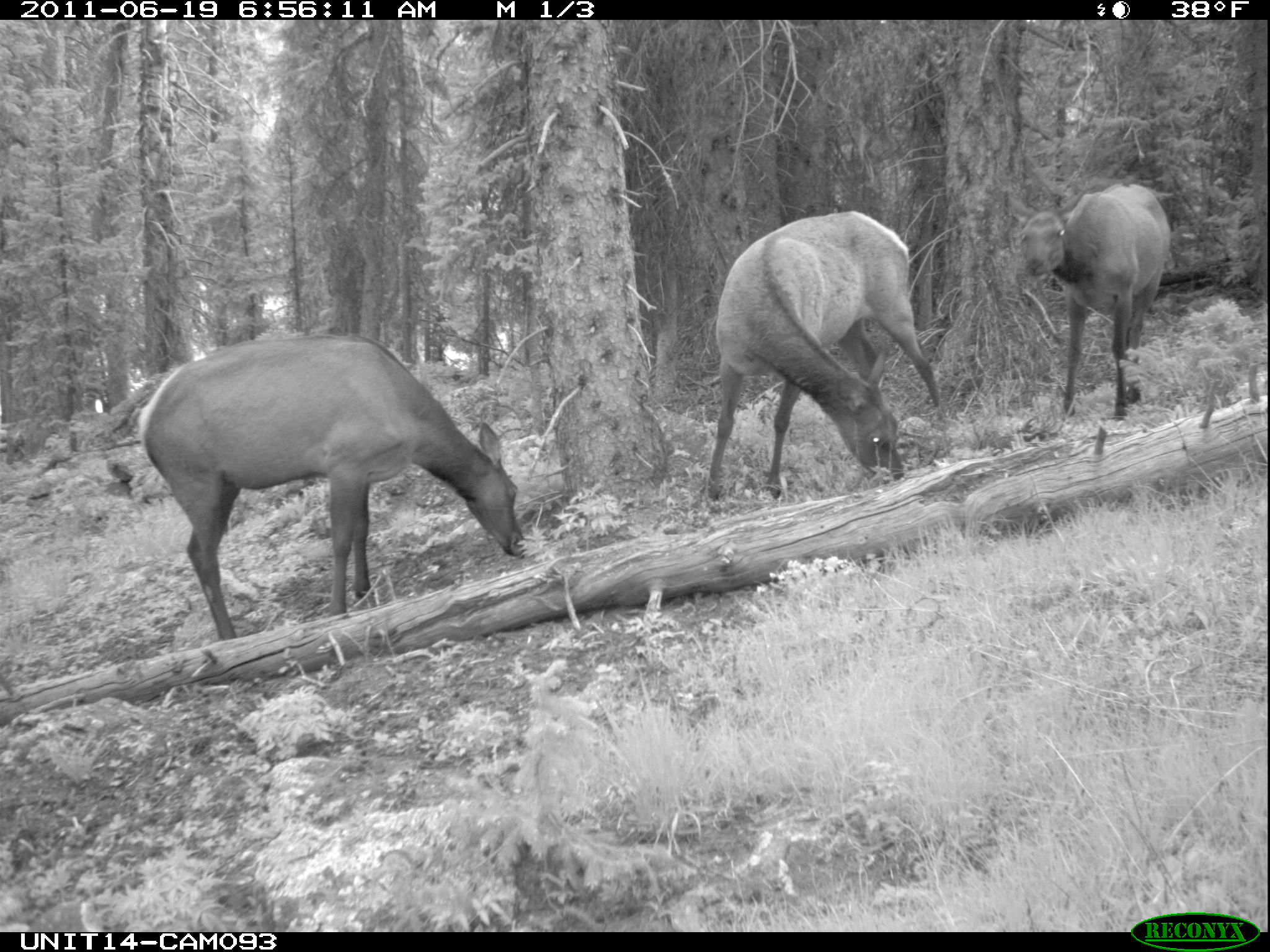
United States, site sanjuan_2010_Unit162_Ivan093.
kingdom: Animalia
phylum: Chordata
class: Mammalia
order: Artiodactyla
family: Cervidae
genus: Cervus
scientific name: Cervus elaphus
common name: red deer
Cervus elaphus (red deer).